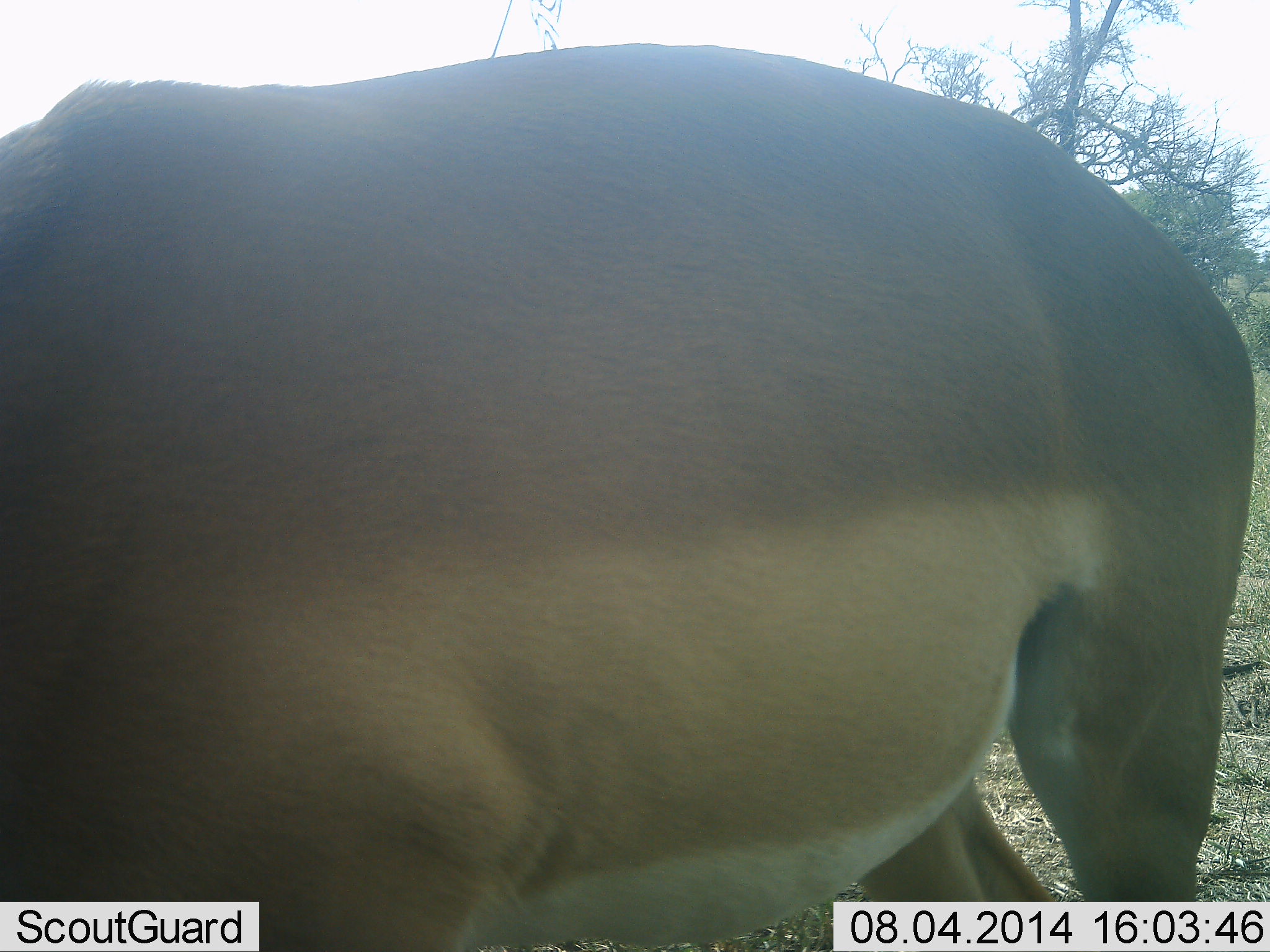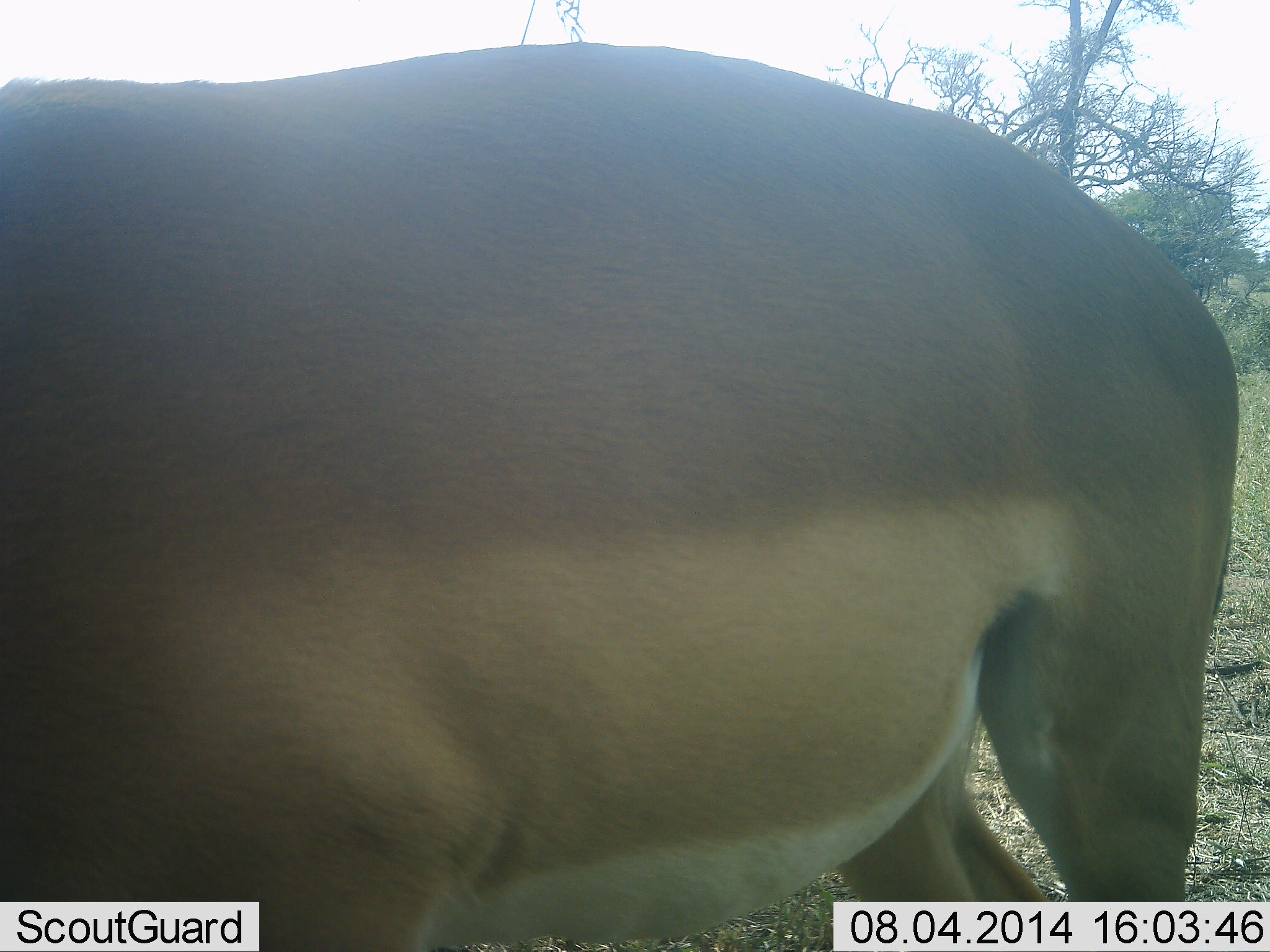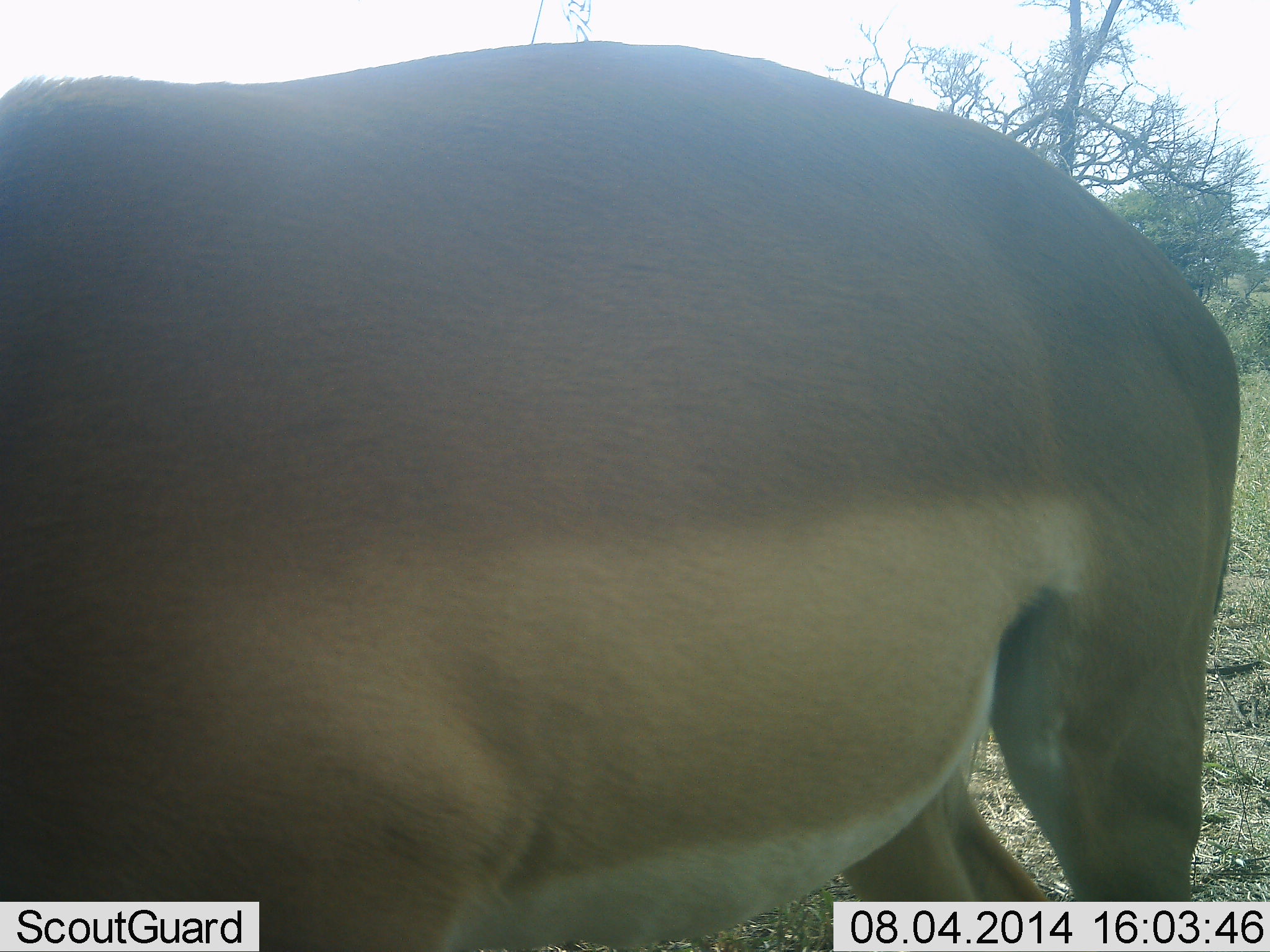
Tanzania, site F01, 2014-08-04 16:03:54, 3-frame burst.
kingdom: Animalia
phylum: Chordata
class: Mammalia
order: Artiodactyla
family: Bovidae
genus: Aepyceros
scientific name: Aepyceros melampus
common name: impala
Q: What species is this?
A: Impala (Aepyceros melampus).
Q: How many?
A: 1.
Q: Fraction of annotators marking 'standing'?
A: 70%.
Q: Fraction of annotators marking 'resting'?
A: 0%.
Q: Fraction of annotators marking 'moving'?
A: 0%.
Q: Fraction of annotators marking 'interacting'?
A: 0%.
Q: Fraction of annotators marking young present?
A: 0%.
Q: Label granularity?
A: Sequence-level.